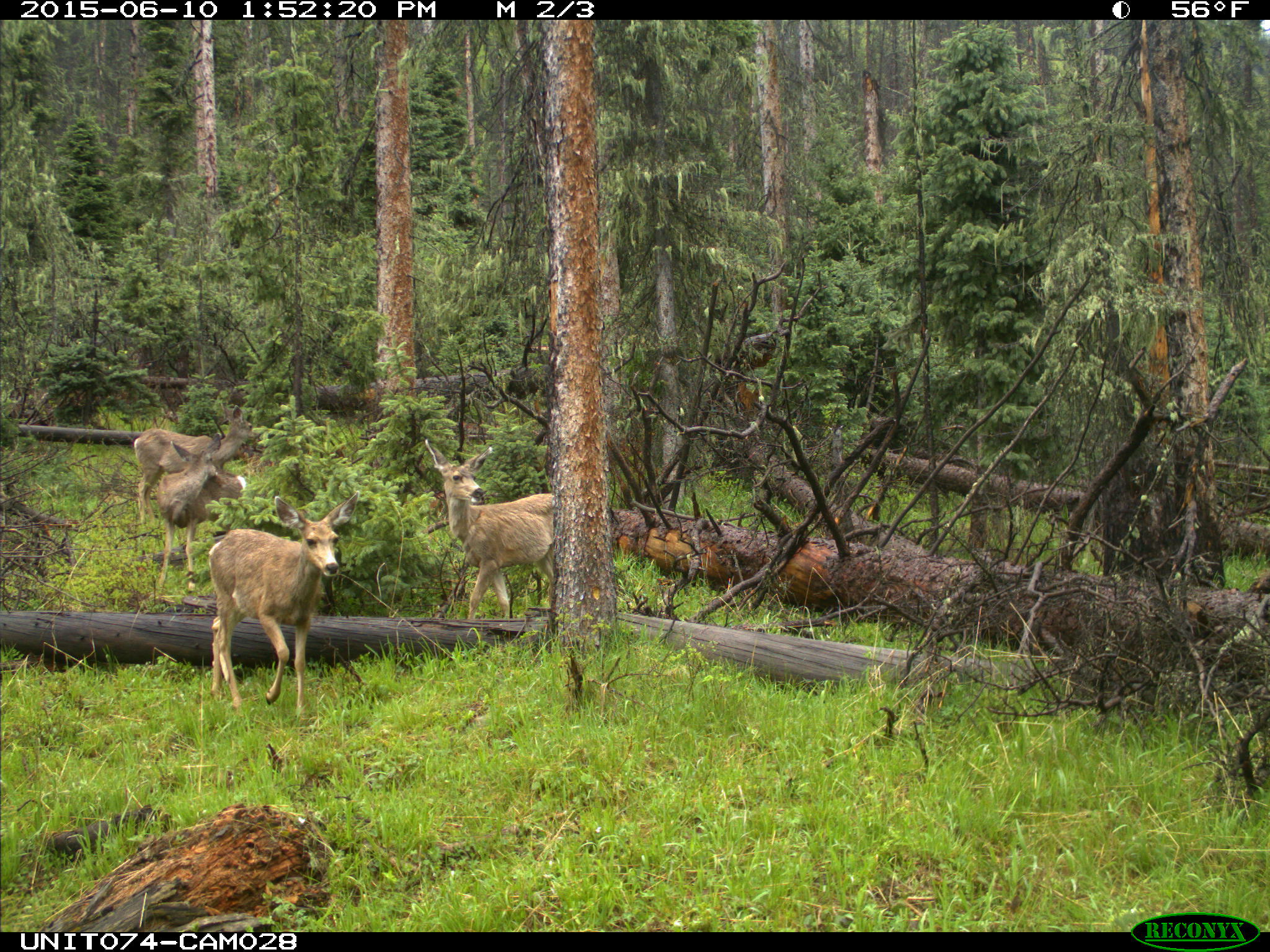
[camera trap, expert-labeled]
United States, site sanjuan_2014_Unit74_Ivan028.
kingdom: Animalia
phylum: Chordata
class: Mammalia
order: Artiodactyla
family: Cervidae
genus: Odocoileus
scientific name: Odocoileus hemionus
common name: mule deer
Odocoileus hemionus (mule deer).